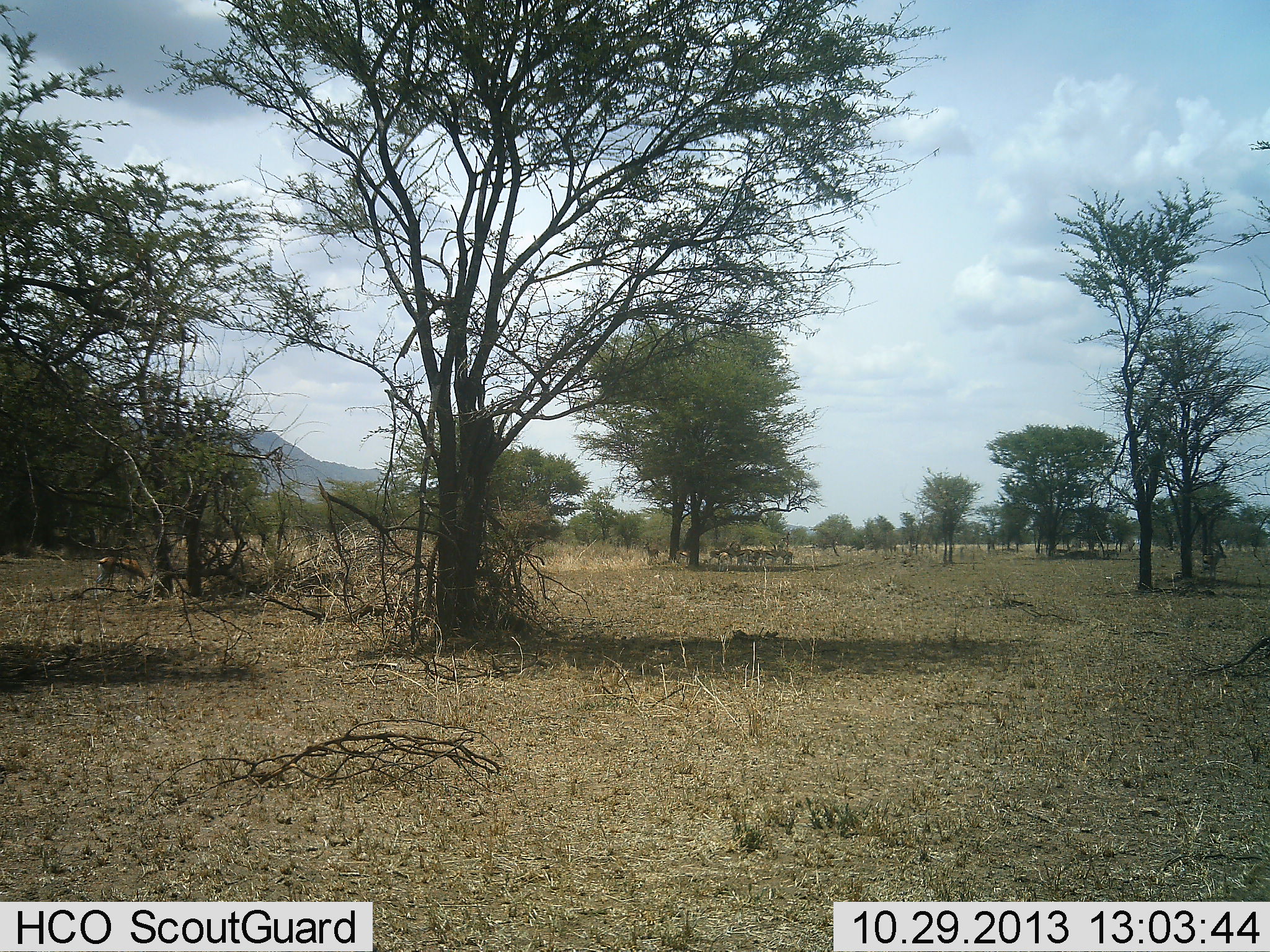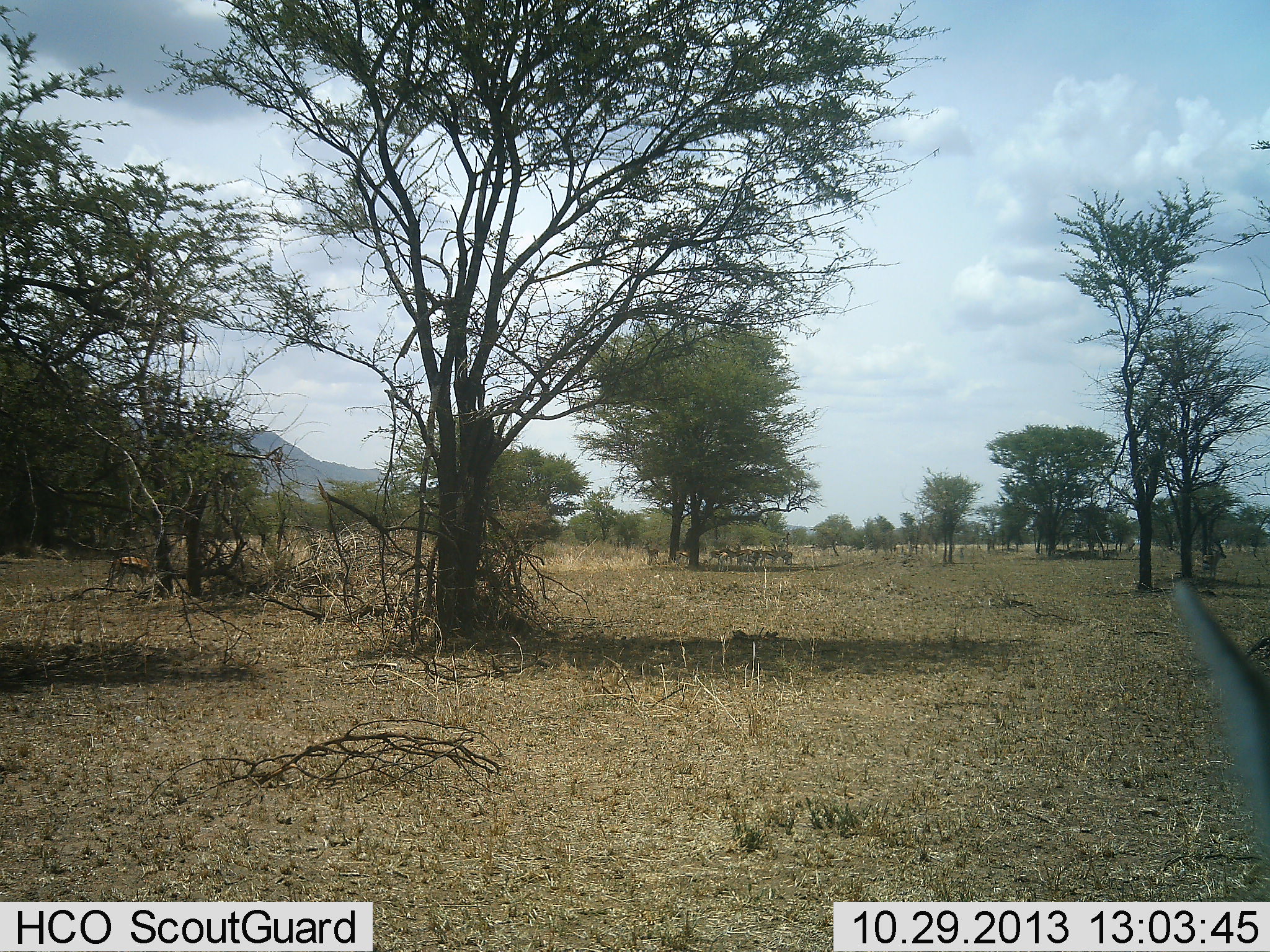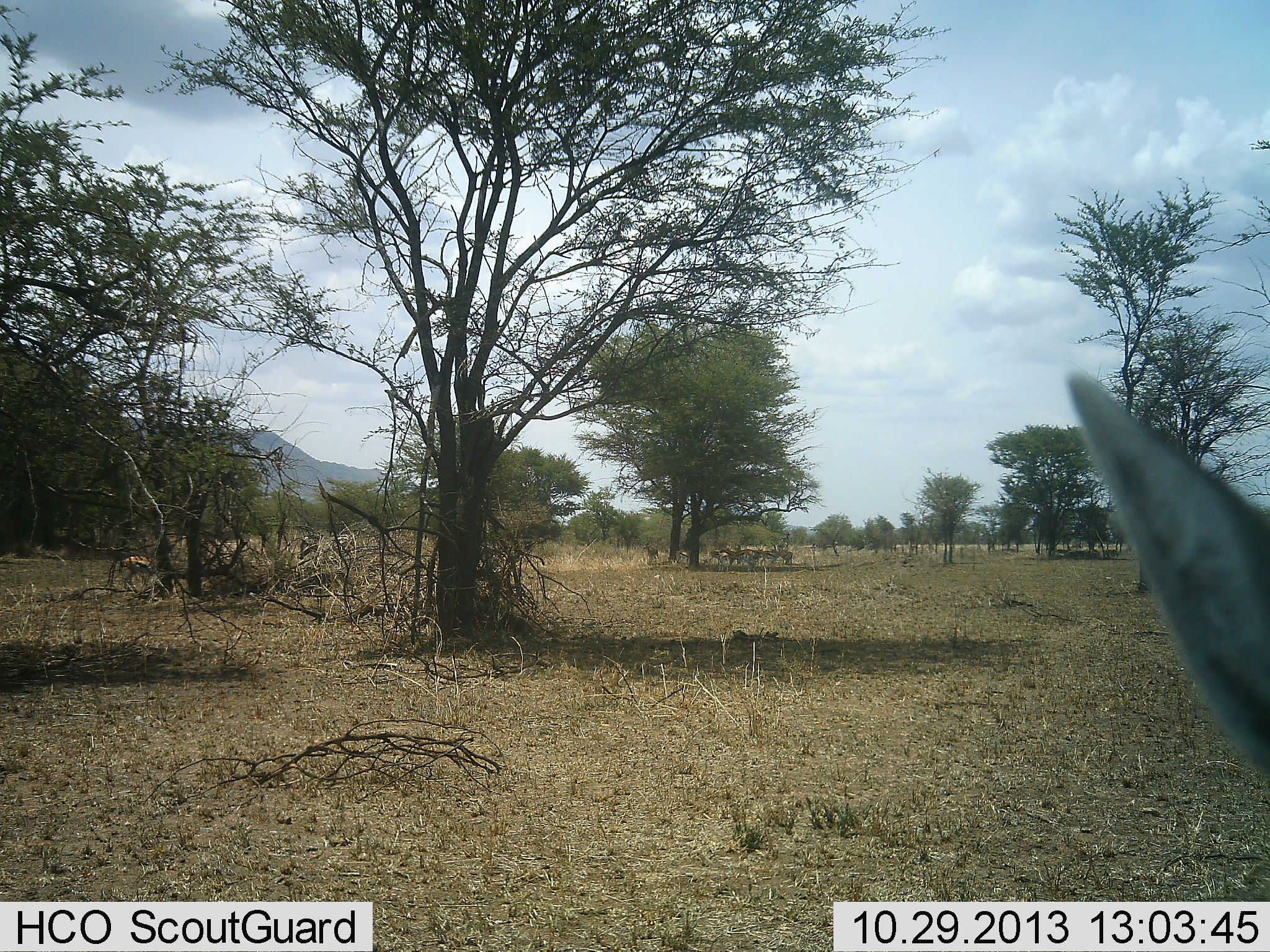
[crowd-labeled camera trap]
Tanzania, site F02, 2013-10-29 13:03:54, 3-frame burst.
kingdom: Animalia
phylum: Chordata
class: Mammalia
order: Artiodactyla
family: Bovidae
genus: Eudorcas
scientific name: Eudorcas thomsonii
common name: thomson's gazelle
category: gazellethomsons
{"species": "gazellethomsons (thomson's gazelle) (Eudorcas thomsonii)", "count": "9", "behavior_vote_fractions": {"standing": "85%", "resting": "31%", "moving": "46%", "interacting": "8%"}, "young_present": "0%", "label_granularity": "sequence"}